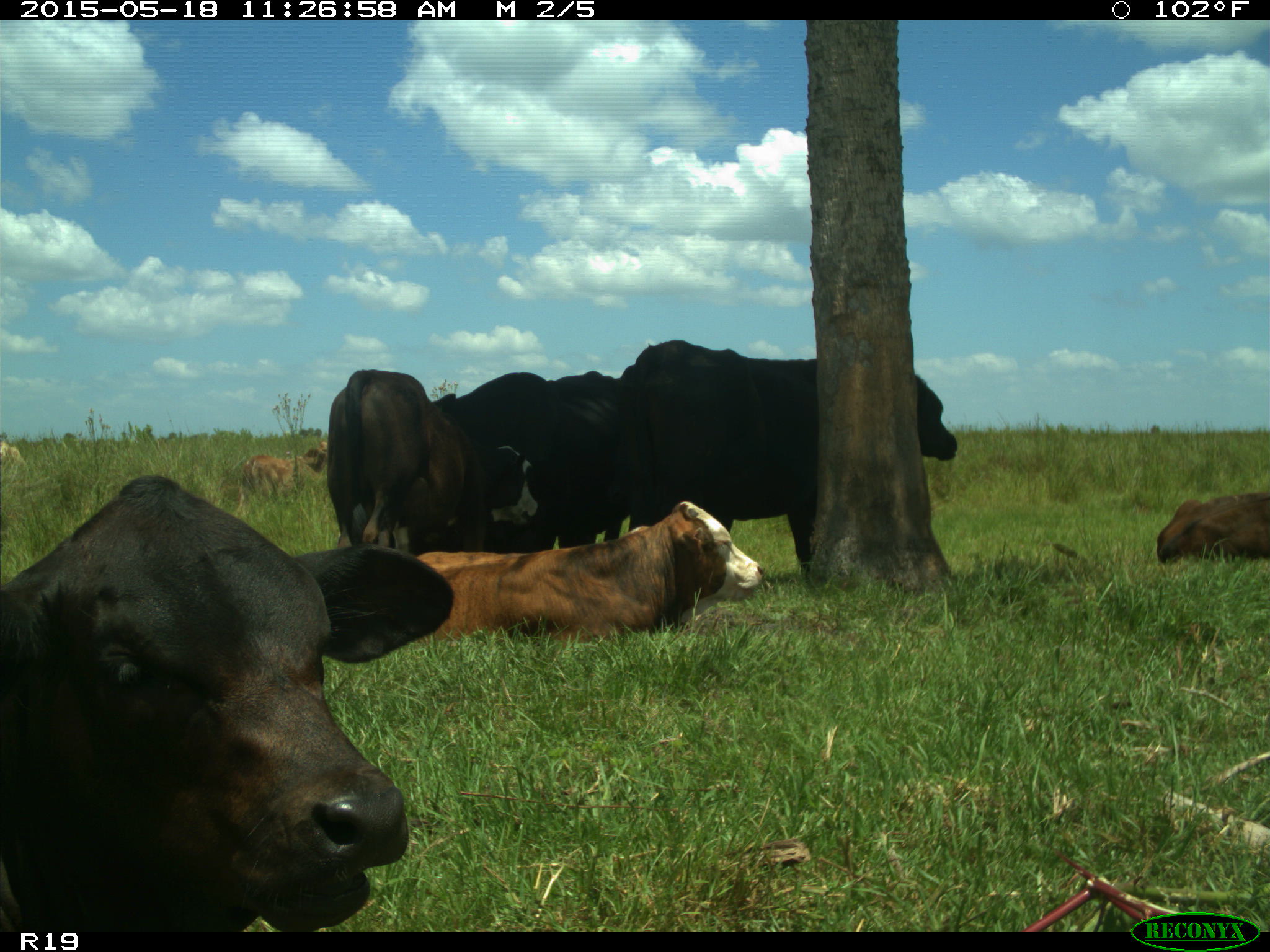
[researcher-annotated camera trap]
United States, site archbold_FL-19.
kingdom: Animalia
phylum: Chordata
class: Mammalia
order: Artiodactyla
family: Bovidae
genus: Bos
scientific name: Bos taurus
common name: domestic cow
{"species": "Bos taurus (domestic cow)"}